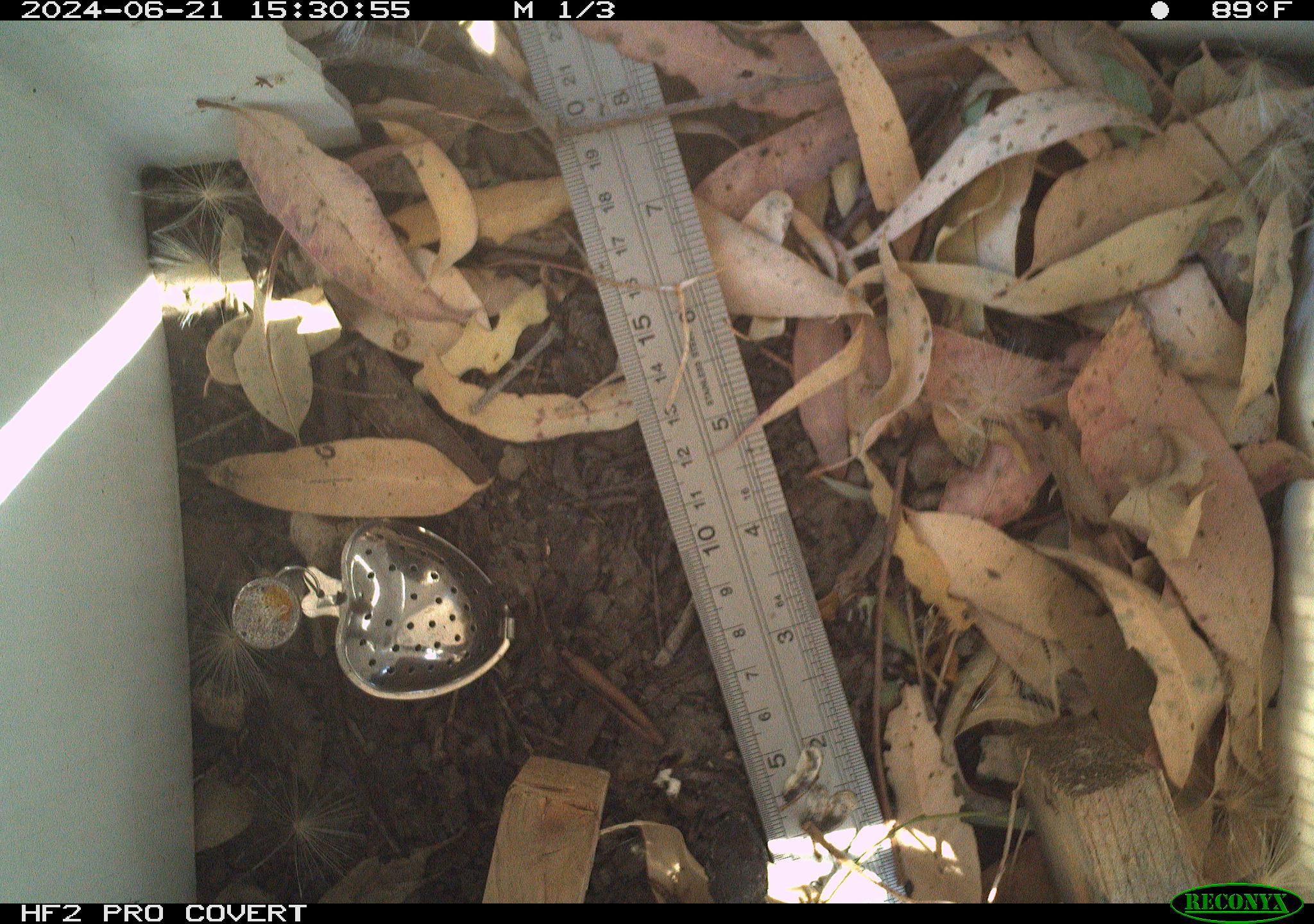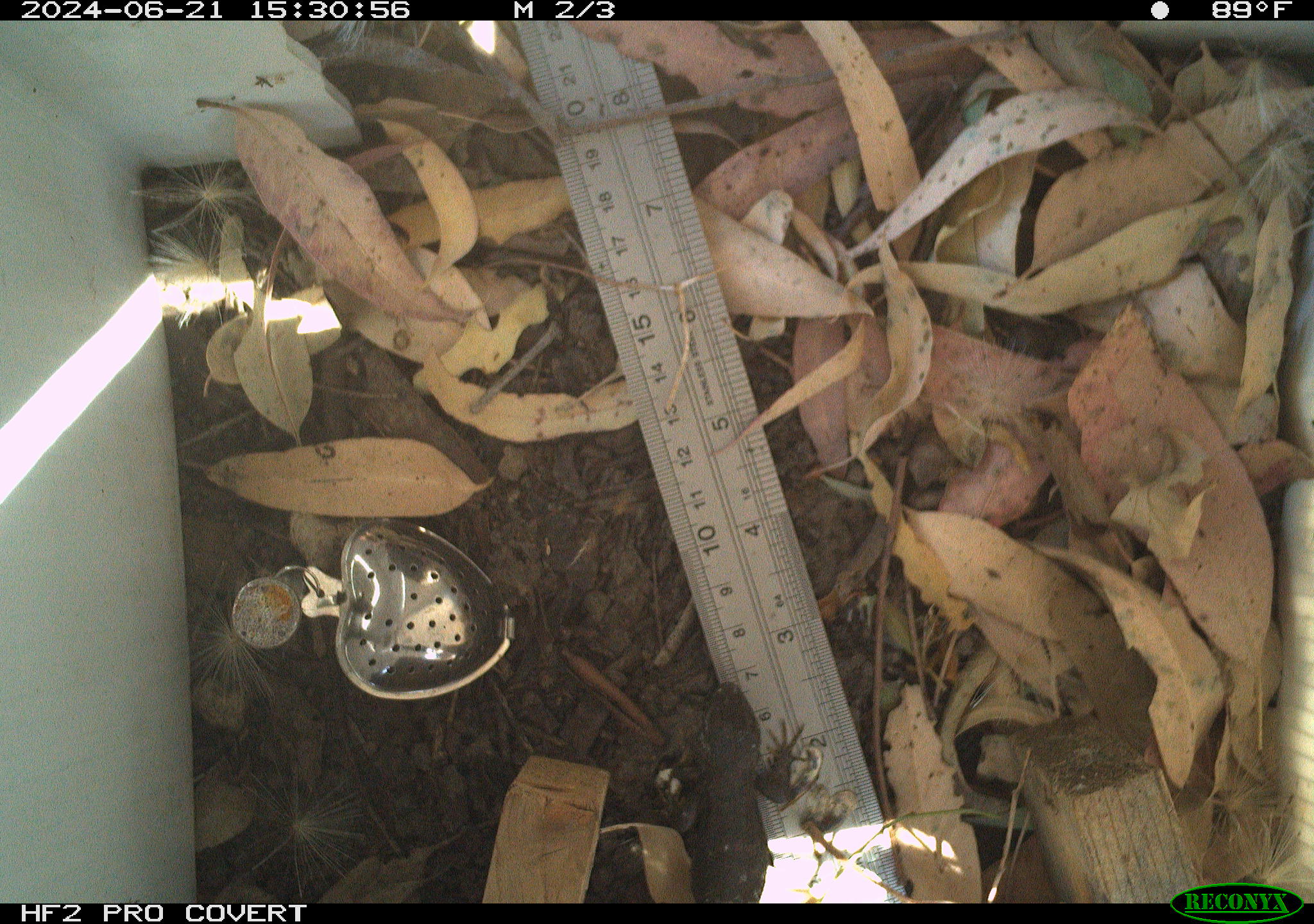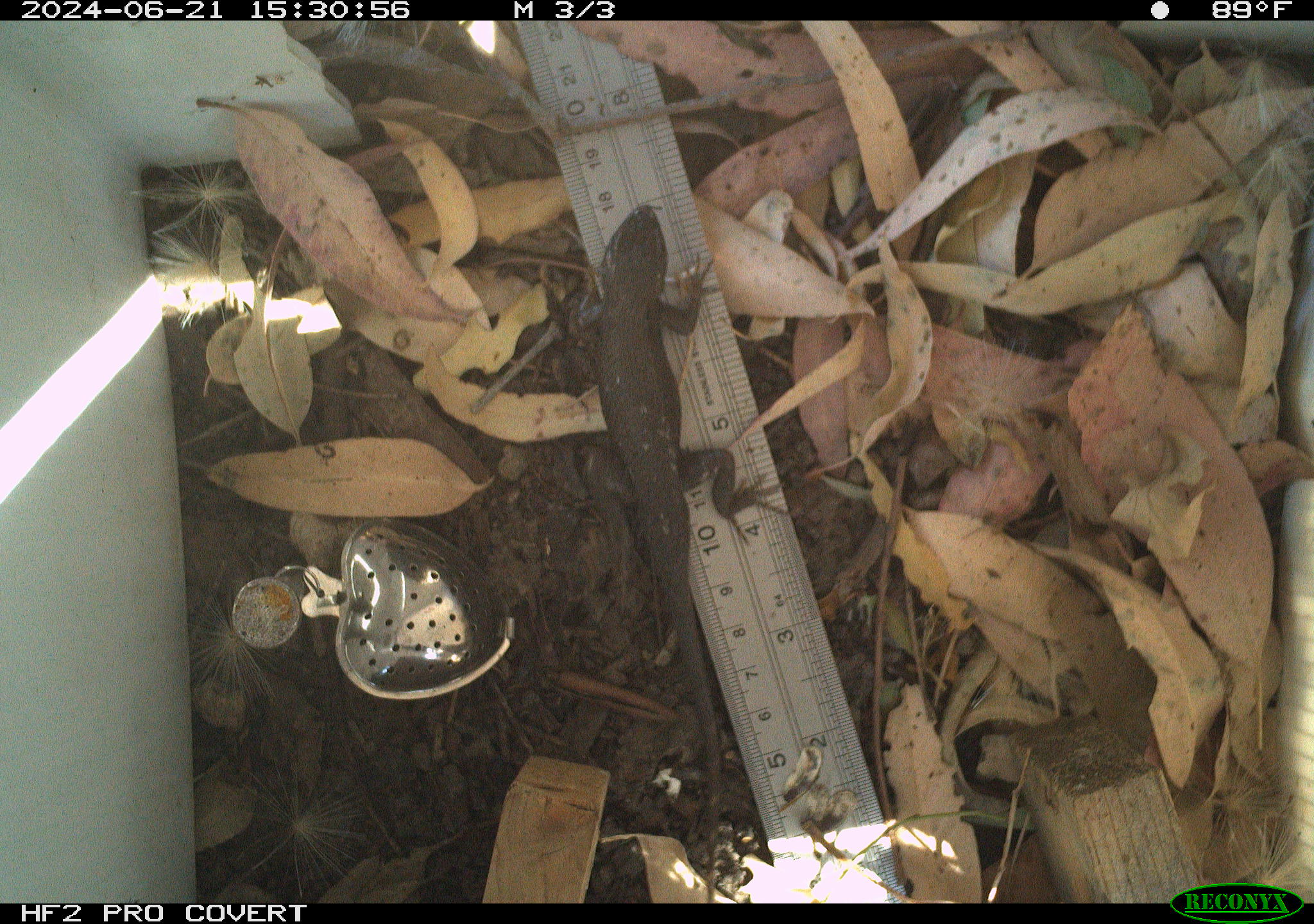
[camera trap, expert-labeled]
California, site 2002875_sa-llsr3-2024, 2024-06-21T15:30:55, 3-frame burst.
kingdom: Animalia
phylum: Chordata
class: Reptilia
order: Squamata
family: Phrynosomatidae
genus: Sceloporus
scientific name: Sceloporus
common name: spiny lizards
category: sceloporus species